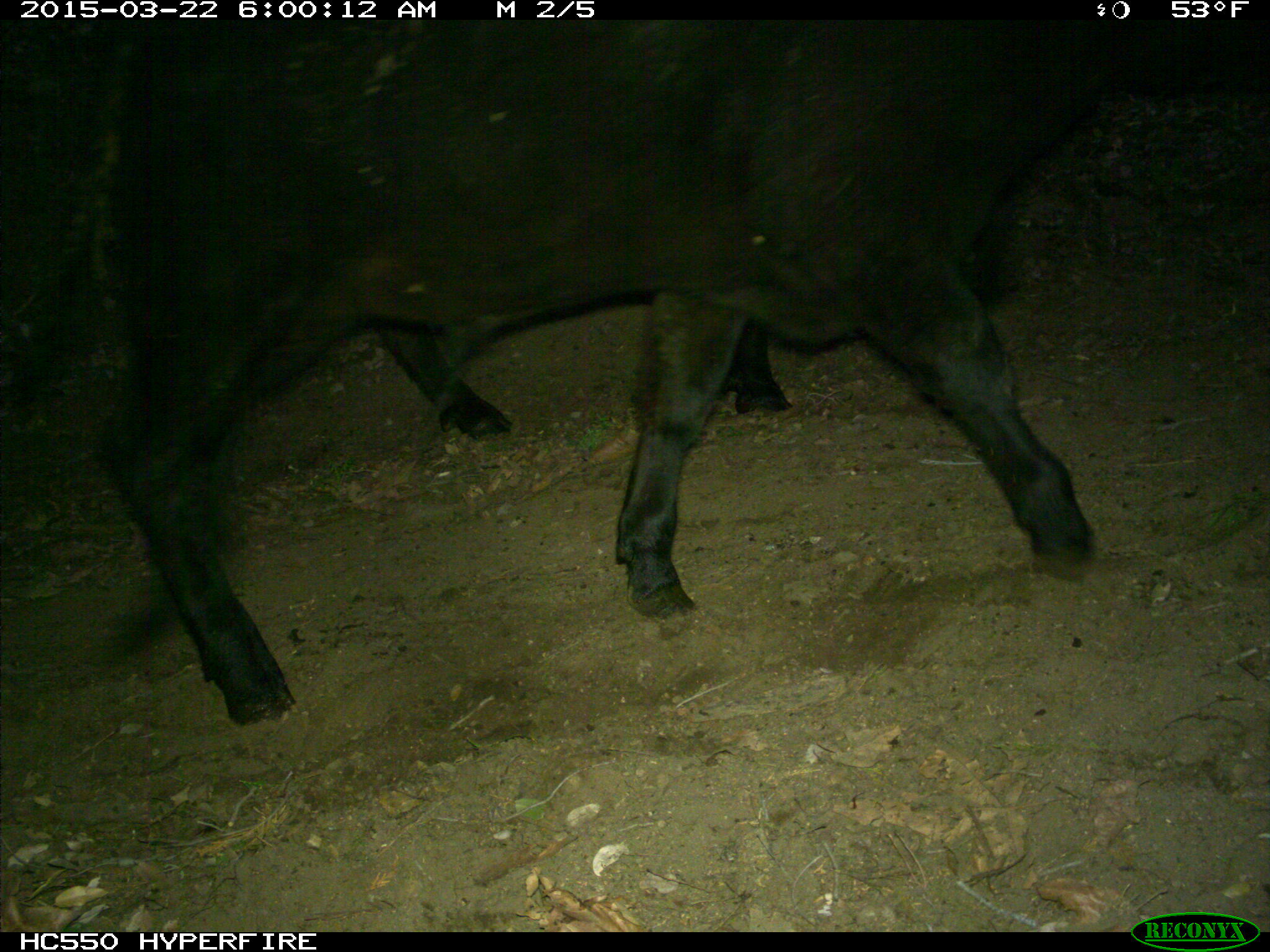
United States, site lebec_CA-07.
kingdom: Animalia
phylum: Chordata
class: Mammalia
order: Artiodactyla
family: Bovidae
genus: Bos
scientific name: Bos taurus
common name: domestic cow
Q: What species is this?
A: Bos taurus (domestic cow).